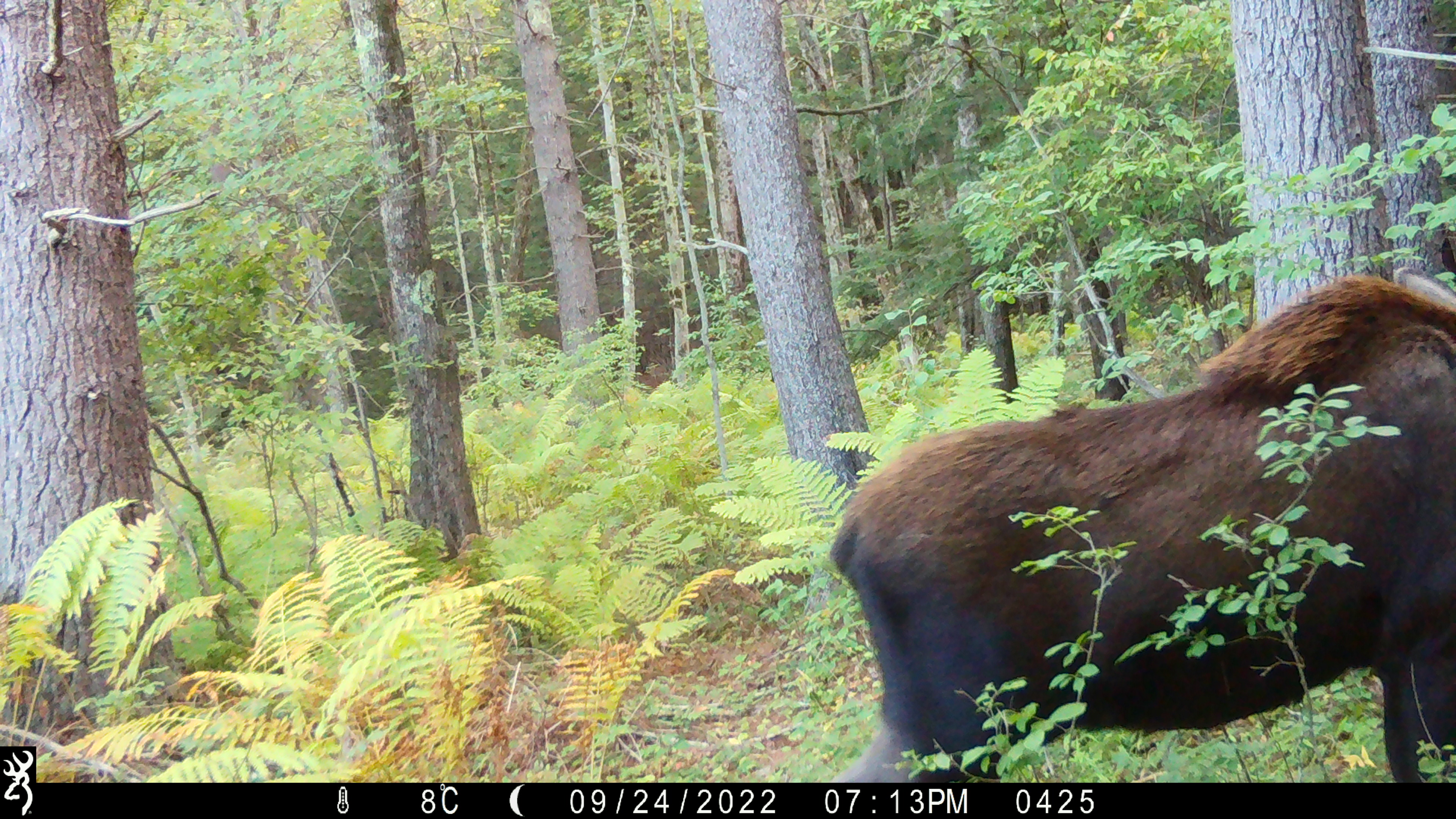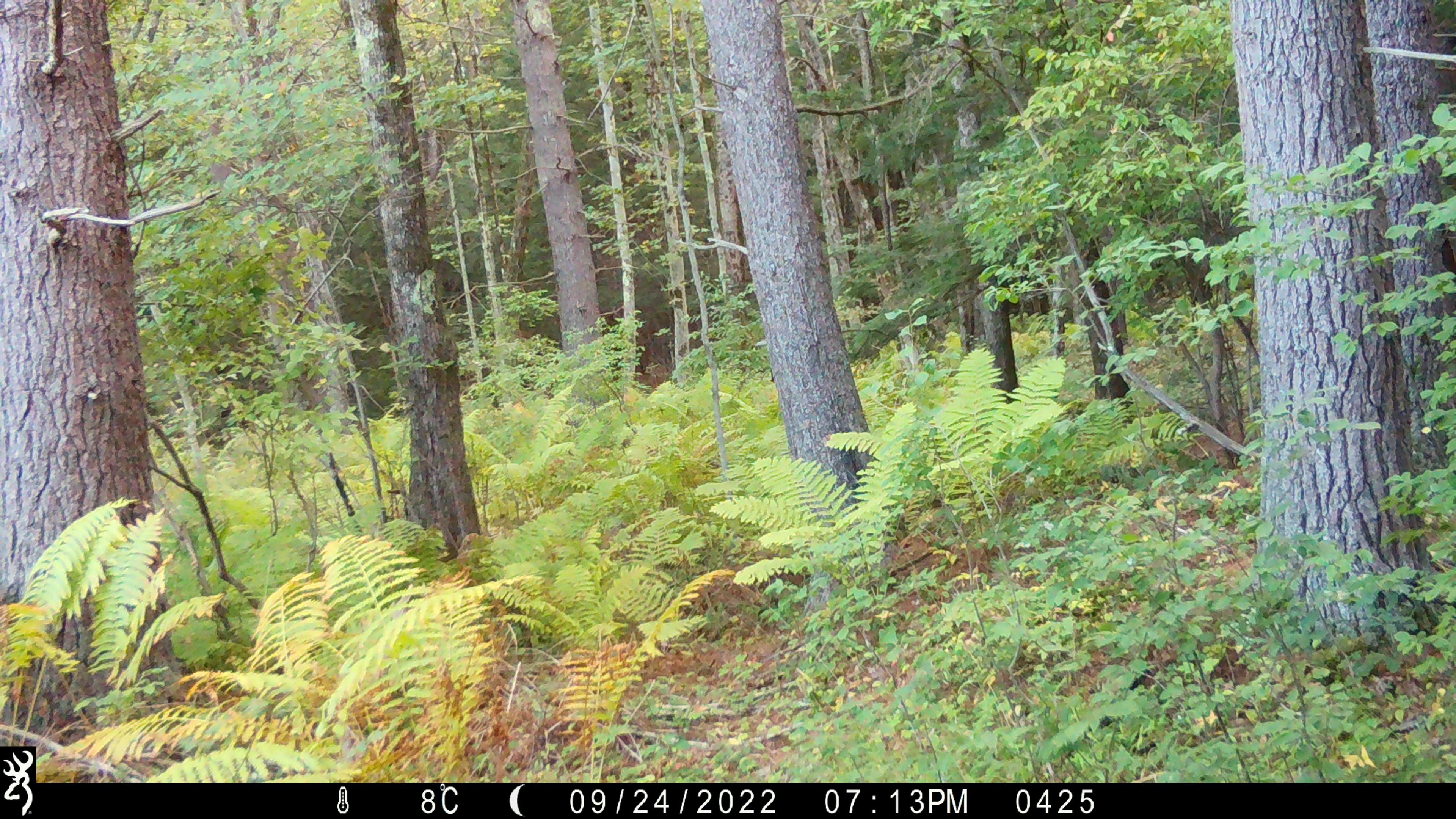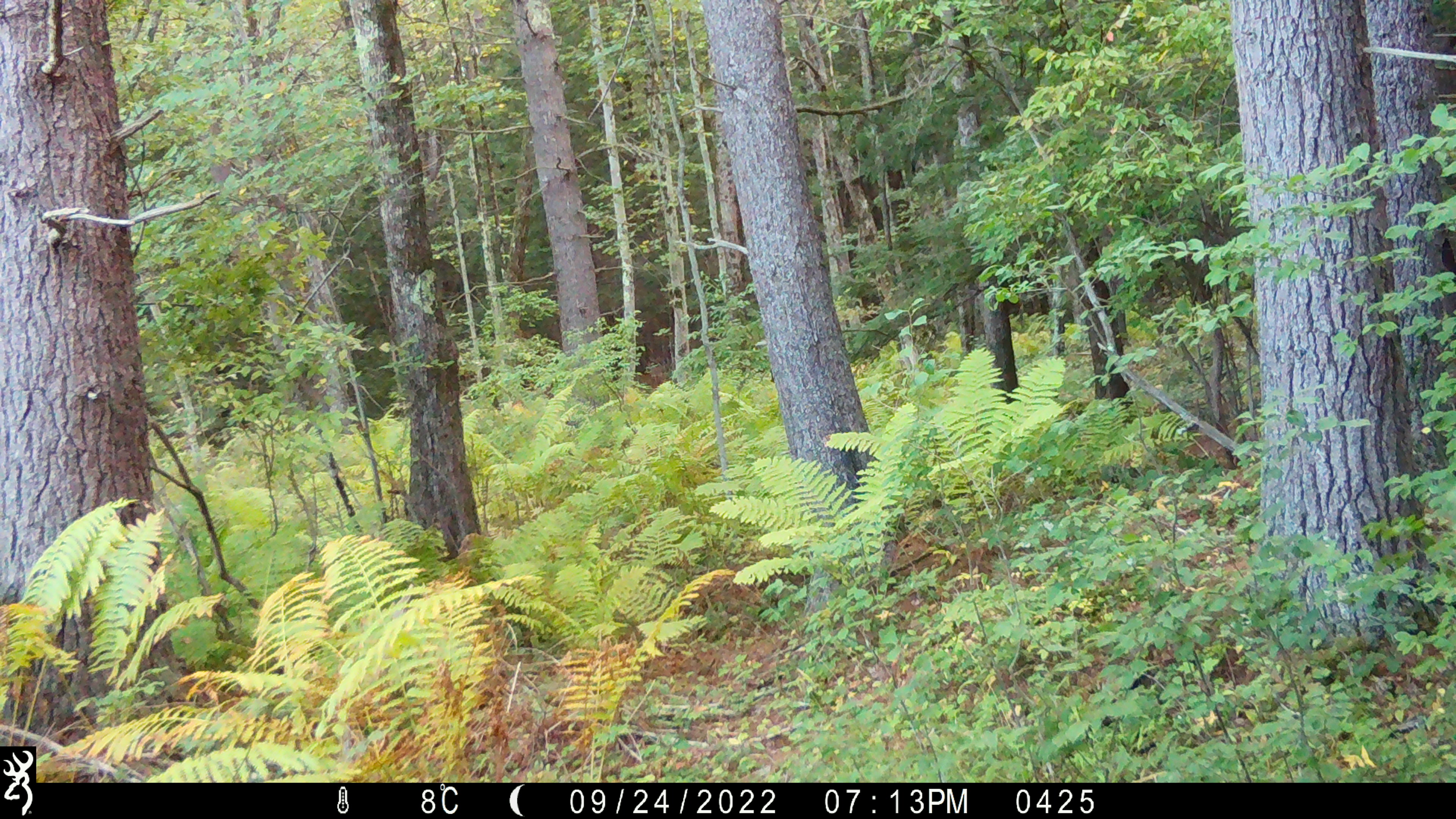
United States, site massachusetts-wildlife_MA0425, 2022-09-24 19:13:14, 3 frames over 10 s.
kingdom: Animalia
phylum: Chordata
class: Mammalia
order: Artiodactyla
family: Cervidae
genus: Alces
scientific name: Alces alces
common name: moose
Moose (Alces alces).